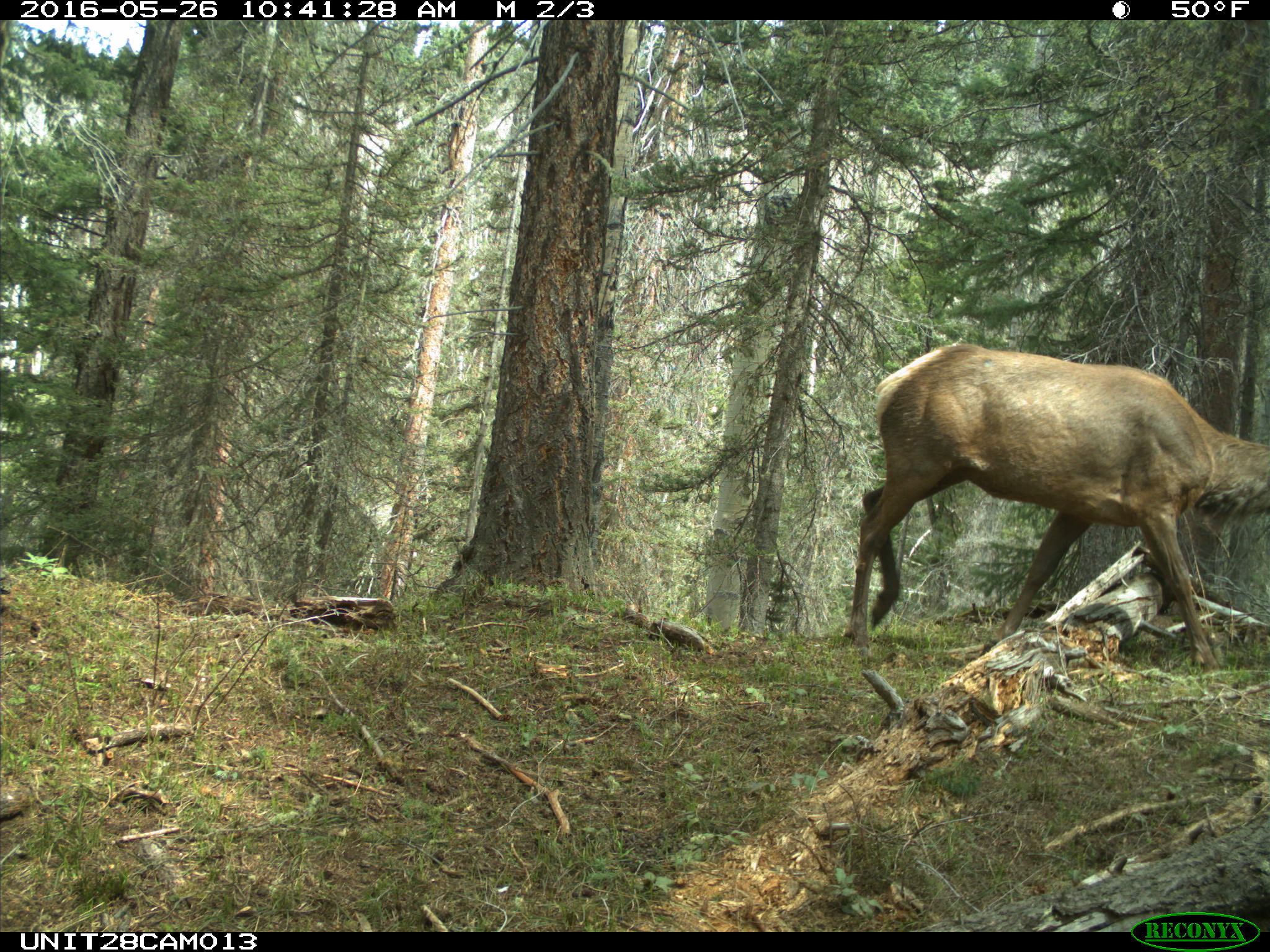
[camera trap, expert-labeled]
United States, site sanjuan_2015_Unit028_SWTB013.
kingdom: Animalia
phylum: Chordata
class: Mammalia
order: Artiodactyla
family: Cervidae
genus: Cervus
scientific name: Cervus elaphus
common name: red deer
Cervus elaphus (red deer).